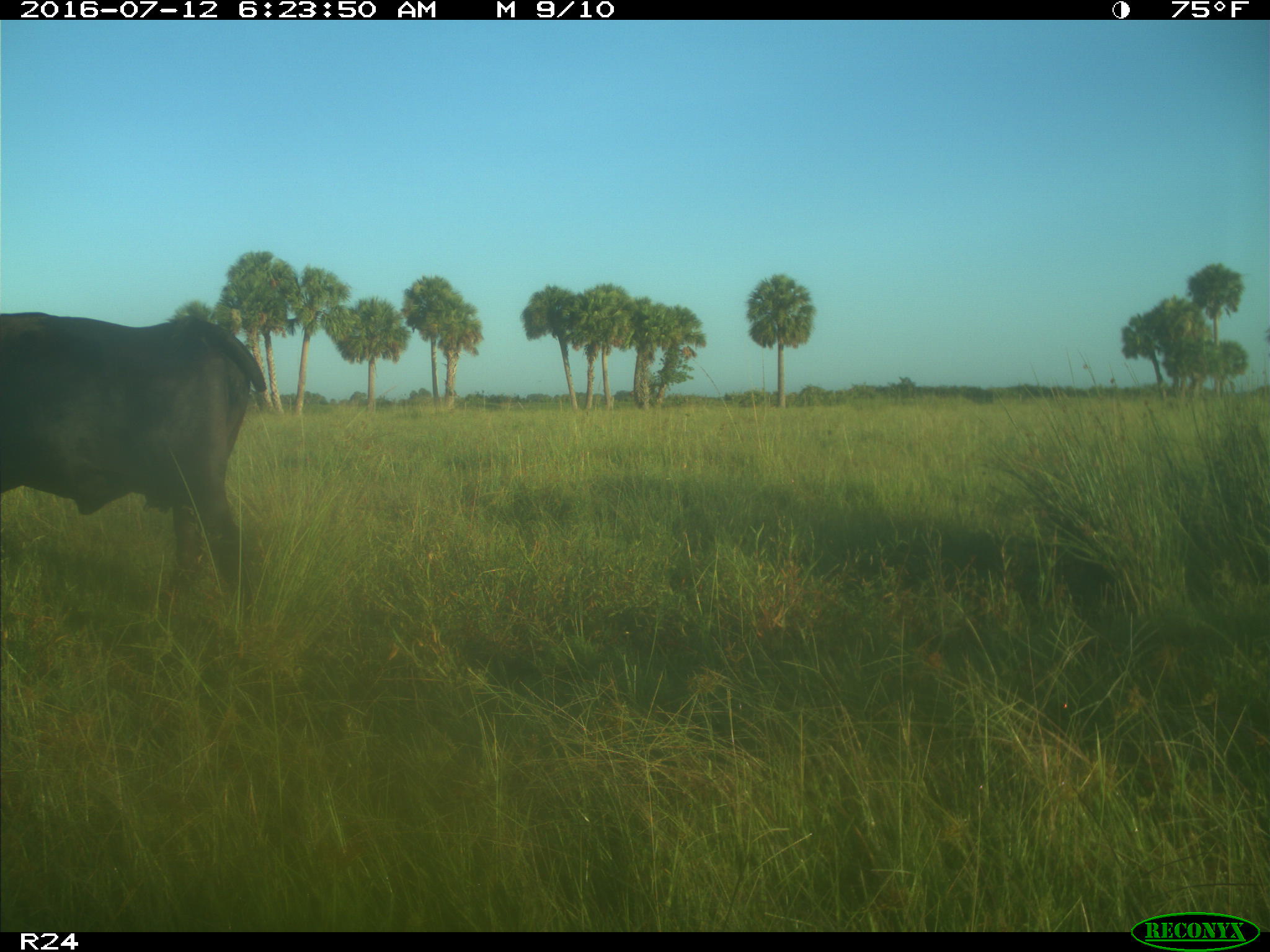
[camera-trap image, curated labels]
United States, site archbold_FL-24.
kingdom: Animalia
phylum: Chordata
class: Mammalia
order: Artiodactyla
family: Bovidae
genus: Bos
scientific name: Bos taurus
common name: domestic cow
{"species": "Bos taurus (domestic cow)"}